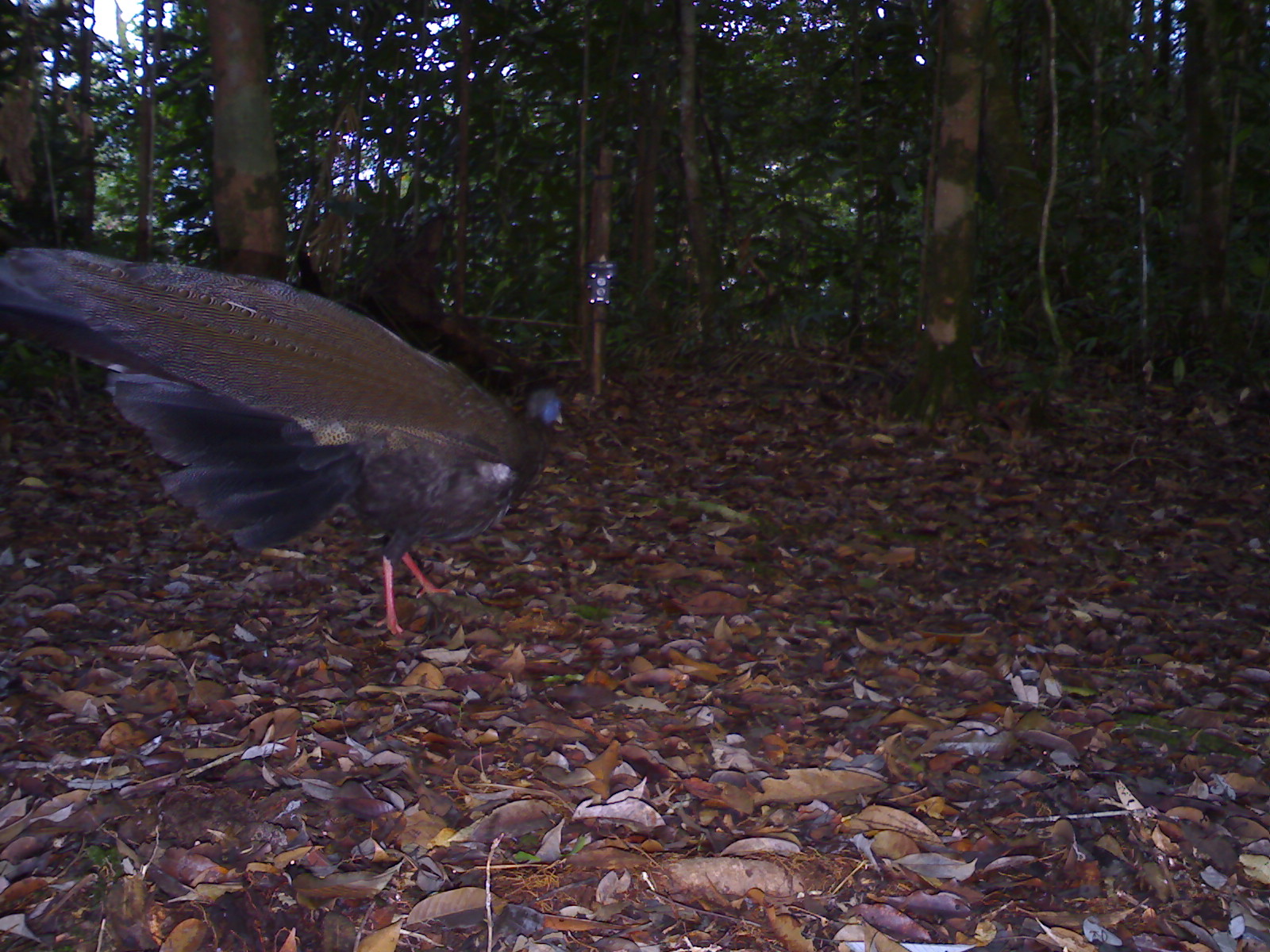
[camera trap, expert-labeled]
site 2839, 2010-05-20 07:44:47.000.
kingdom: Animalia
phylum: Chordata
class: Aves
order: Galliformes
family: Phasianidae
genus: Argusianus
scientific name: Argusianus argus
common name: great argus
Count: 1.